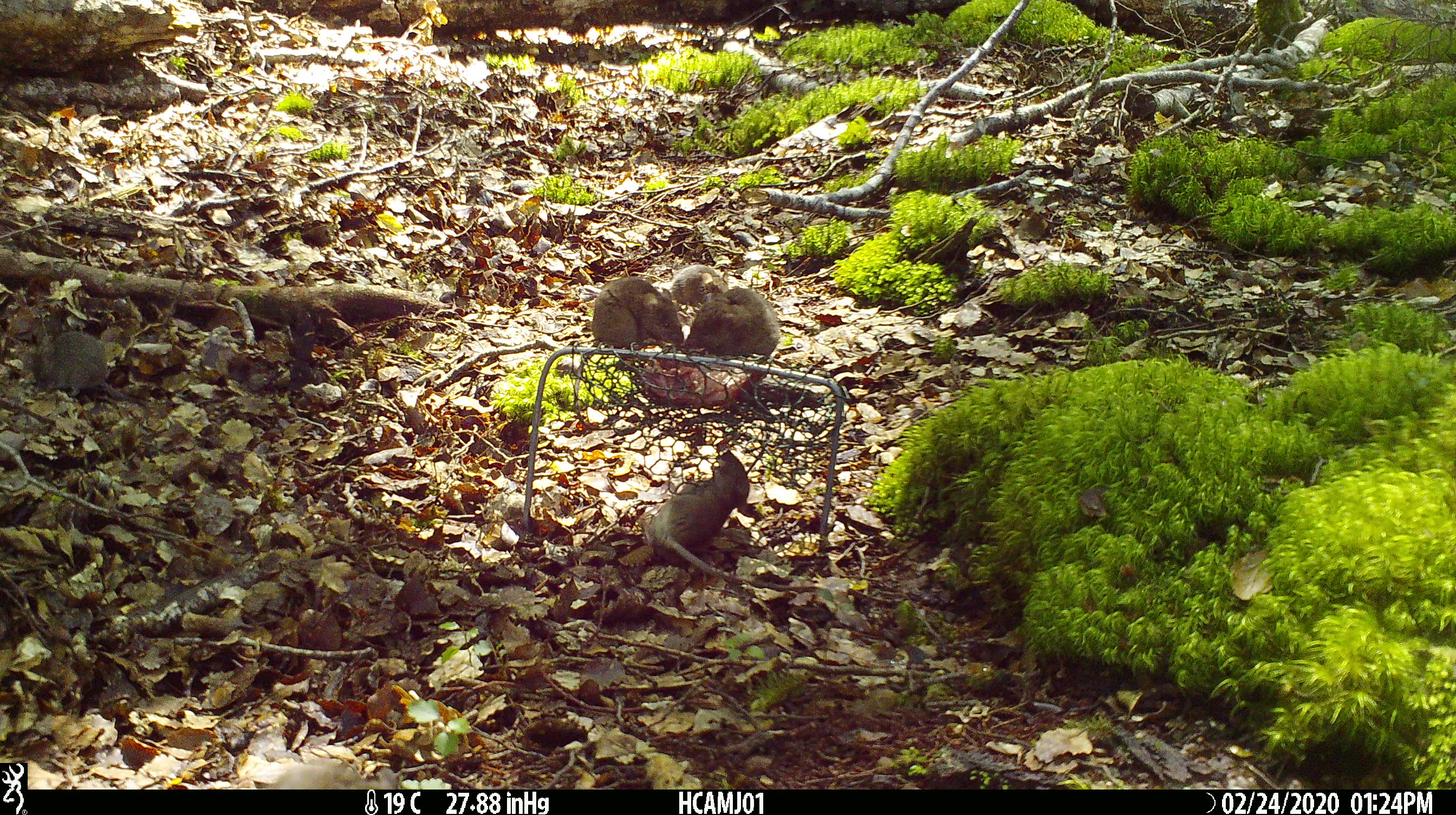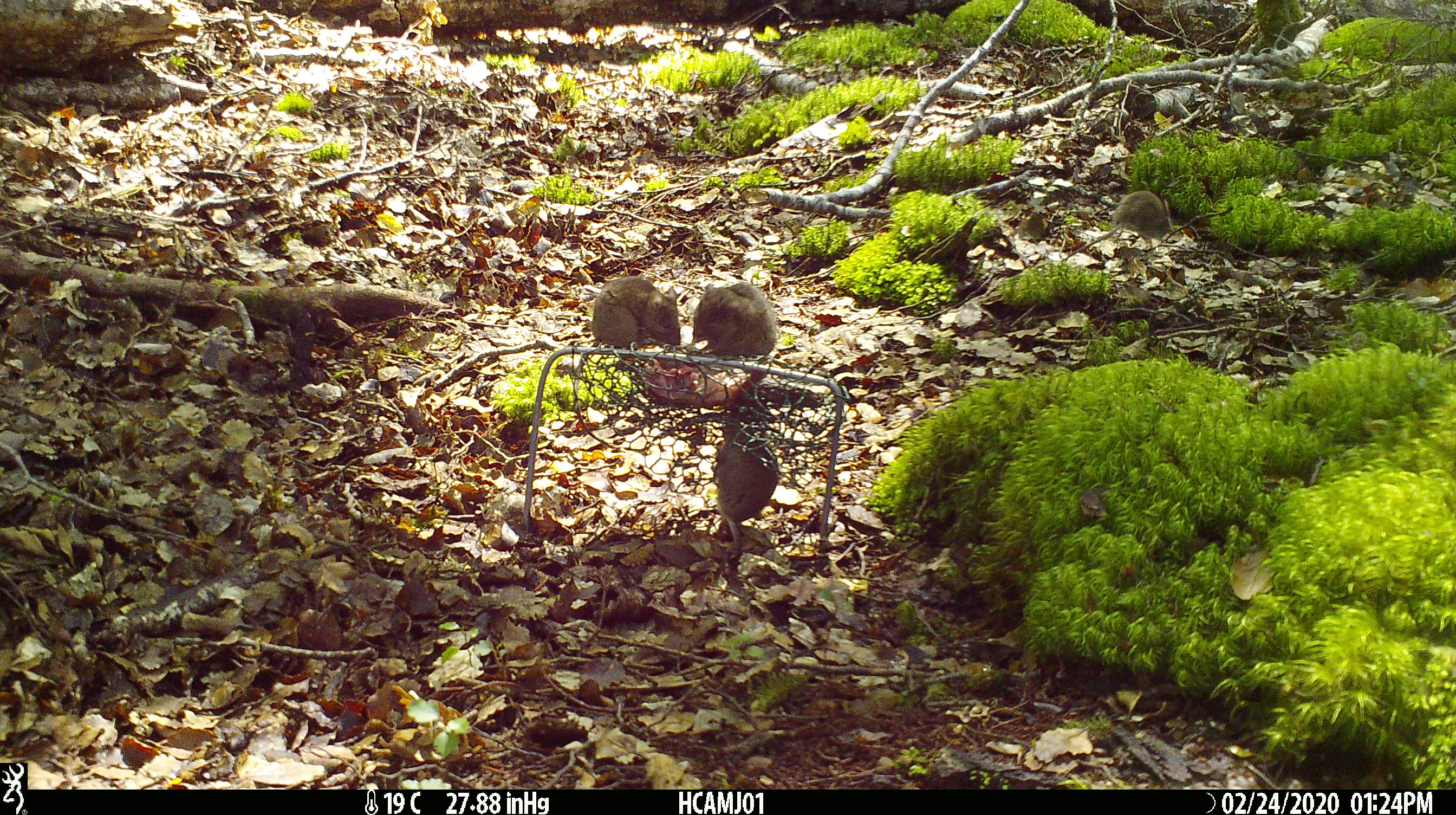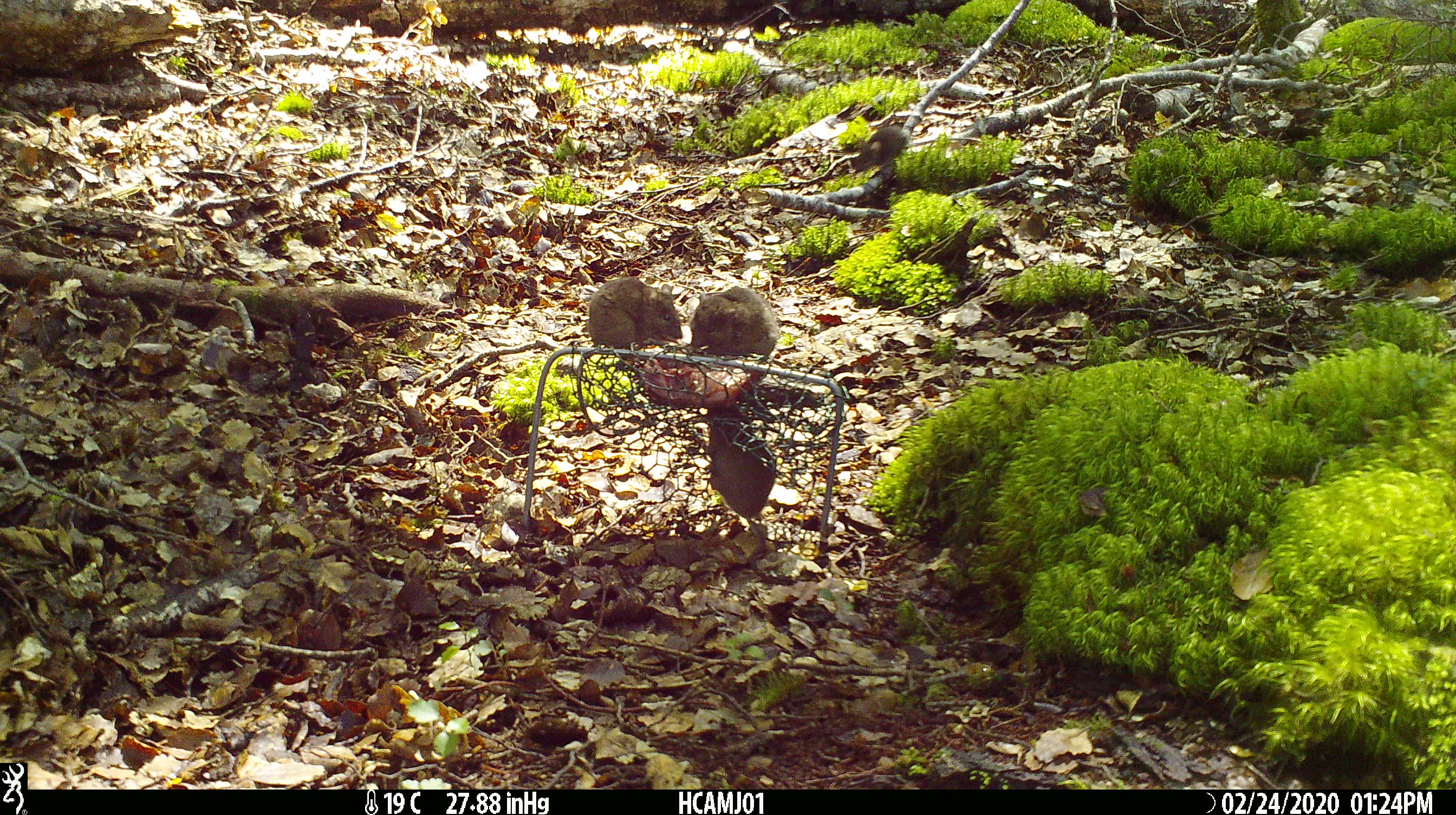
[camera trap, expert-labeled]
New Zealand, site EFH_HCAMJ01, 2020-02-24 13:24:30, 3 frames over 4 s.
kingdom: Animalia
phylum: Chordata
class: Mammalia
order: Rodentia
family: Muridae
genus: Mus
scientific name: Mus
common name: mouse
Mouse (Mus).